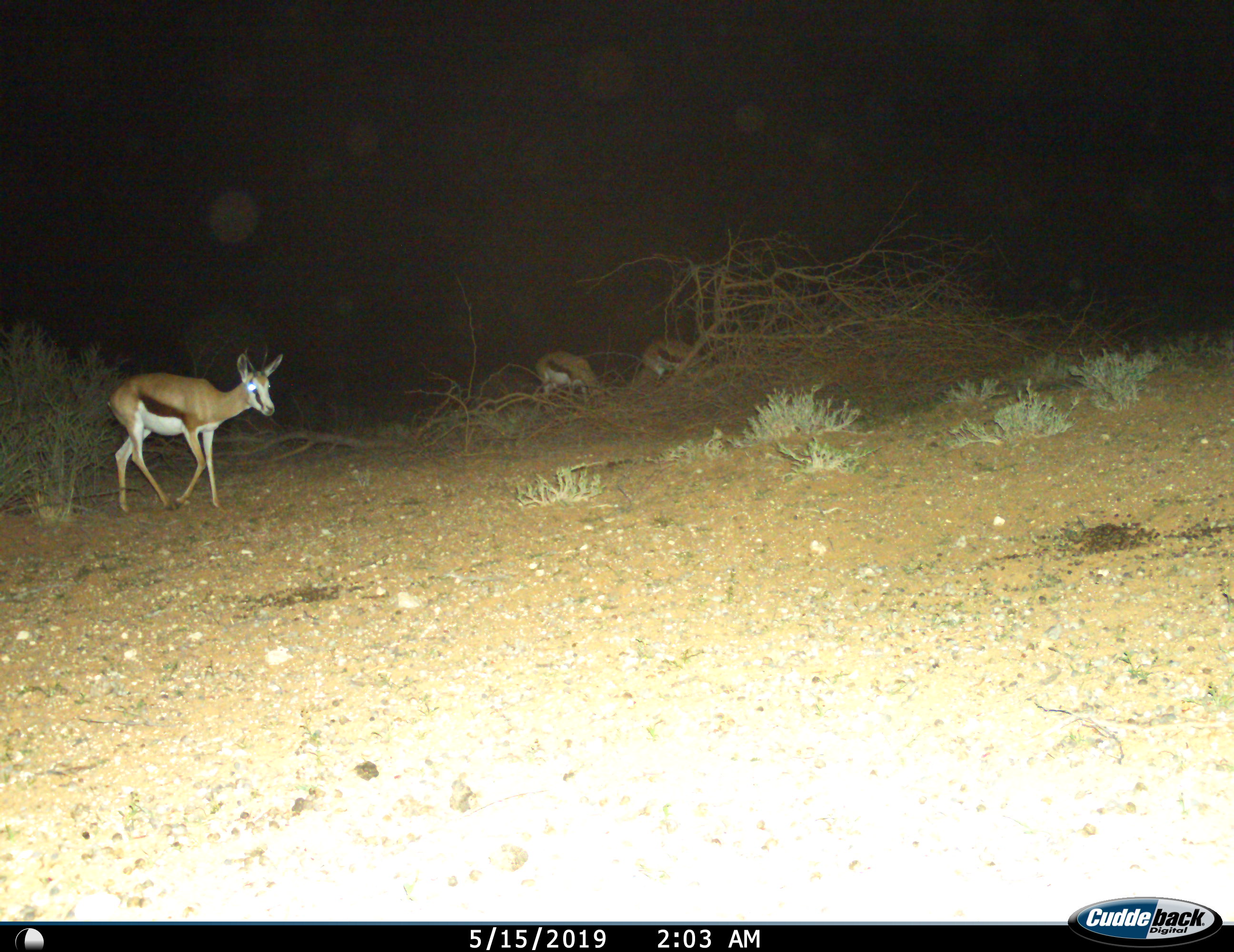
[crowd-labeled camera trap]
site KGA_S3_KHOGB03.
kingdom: Animalia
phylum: Chordata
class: Mammalia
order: Artiodactyla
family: Bovidae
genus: Antidorcas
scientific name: Antidorcas marsupialis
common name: springbok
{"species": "springbok (Antidorcas marsupialis)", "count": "3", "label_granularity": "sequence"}